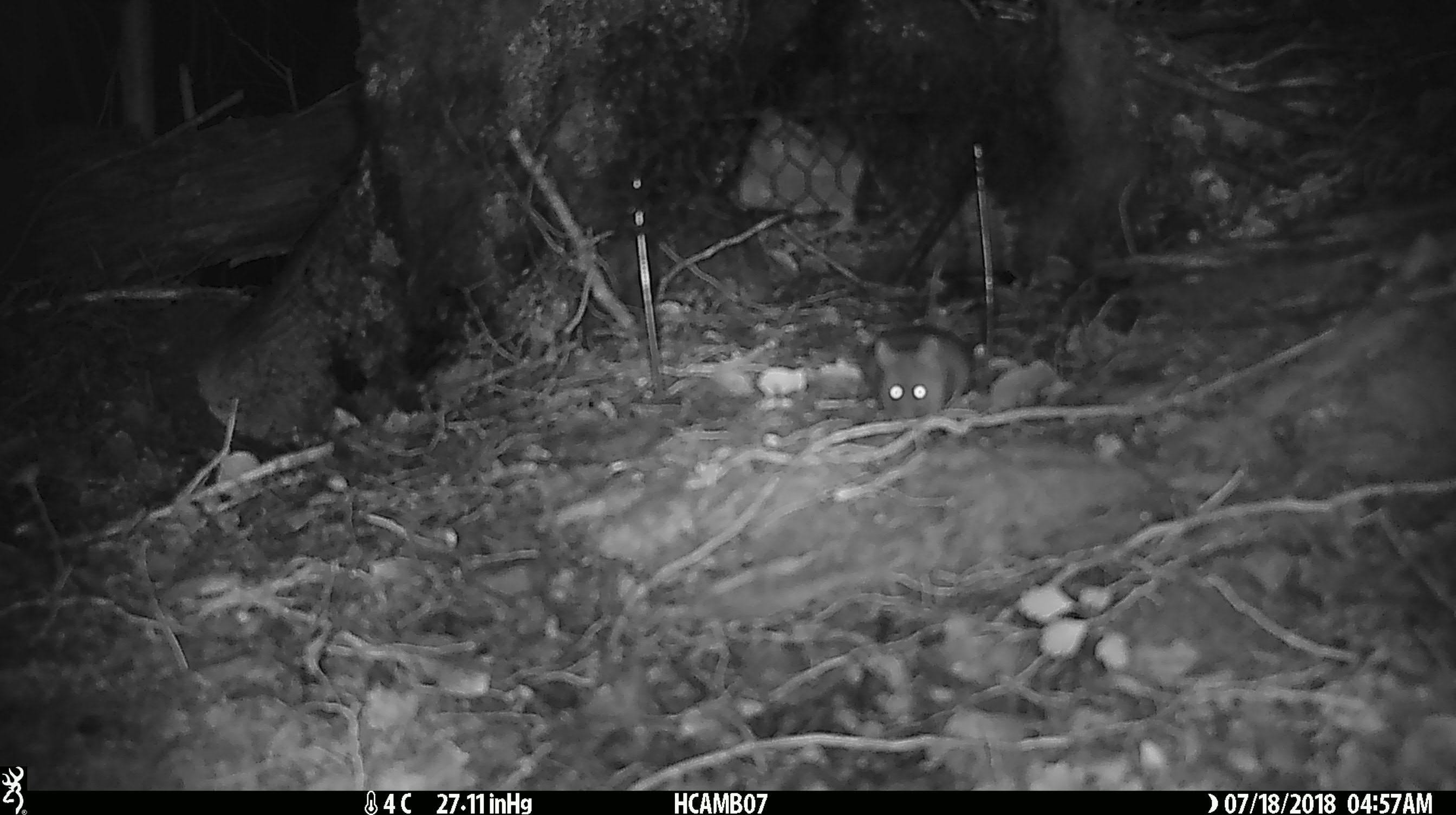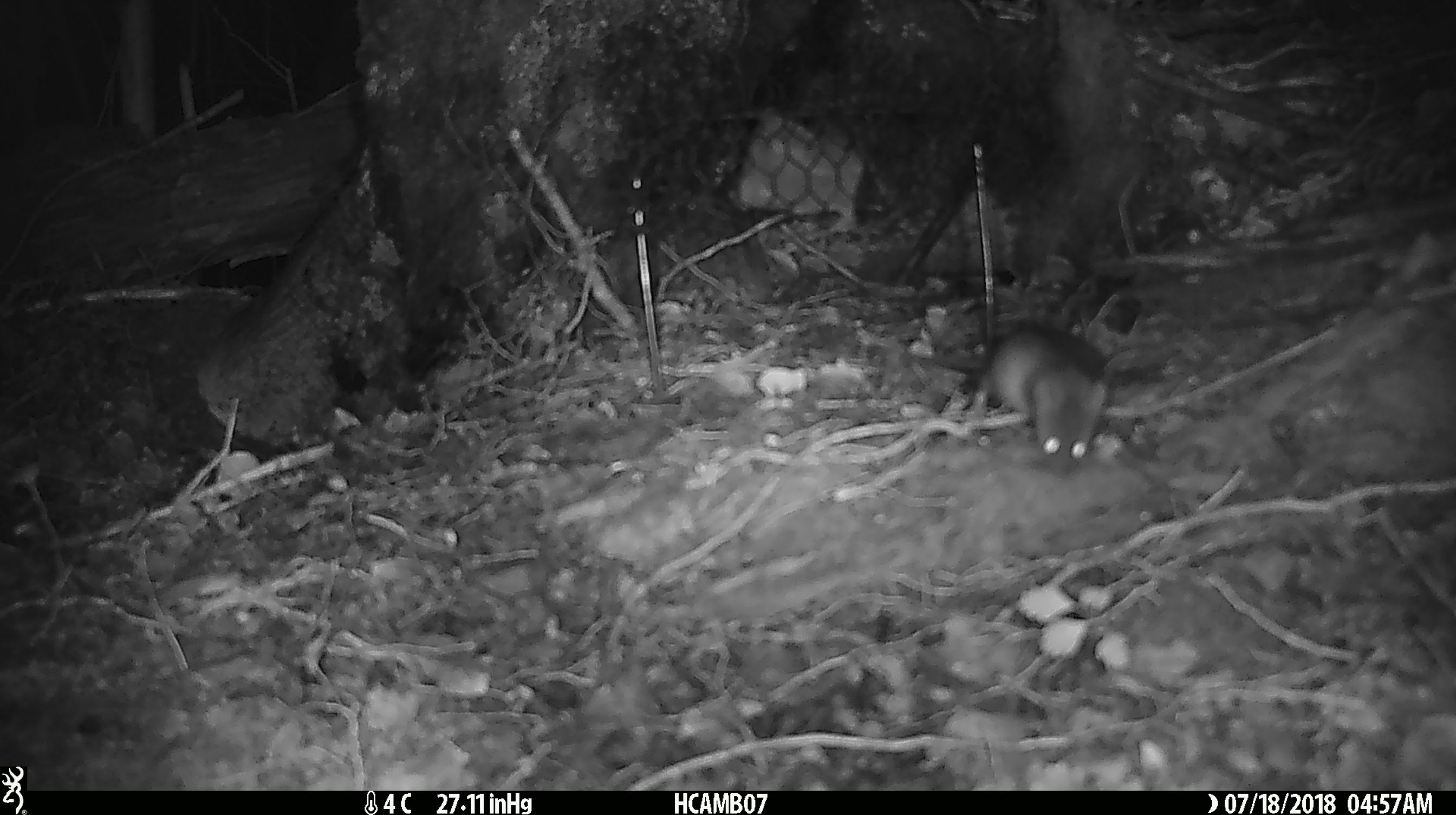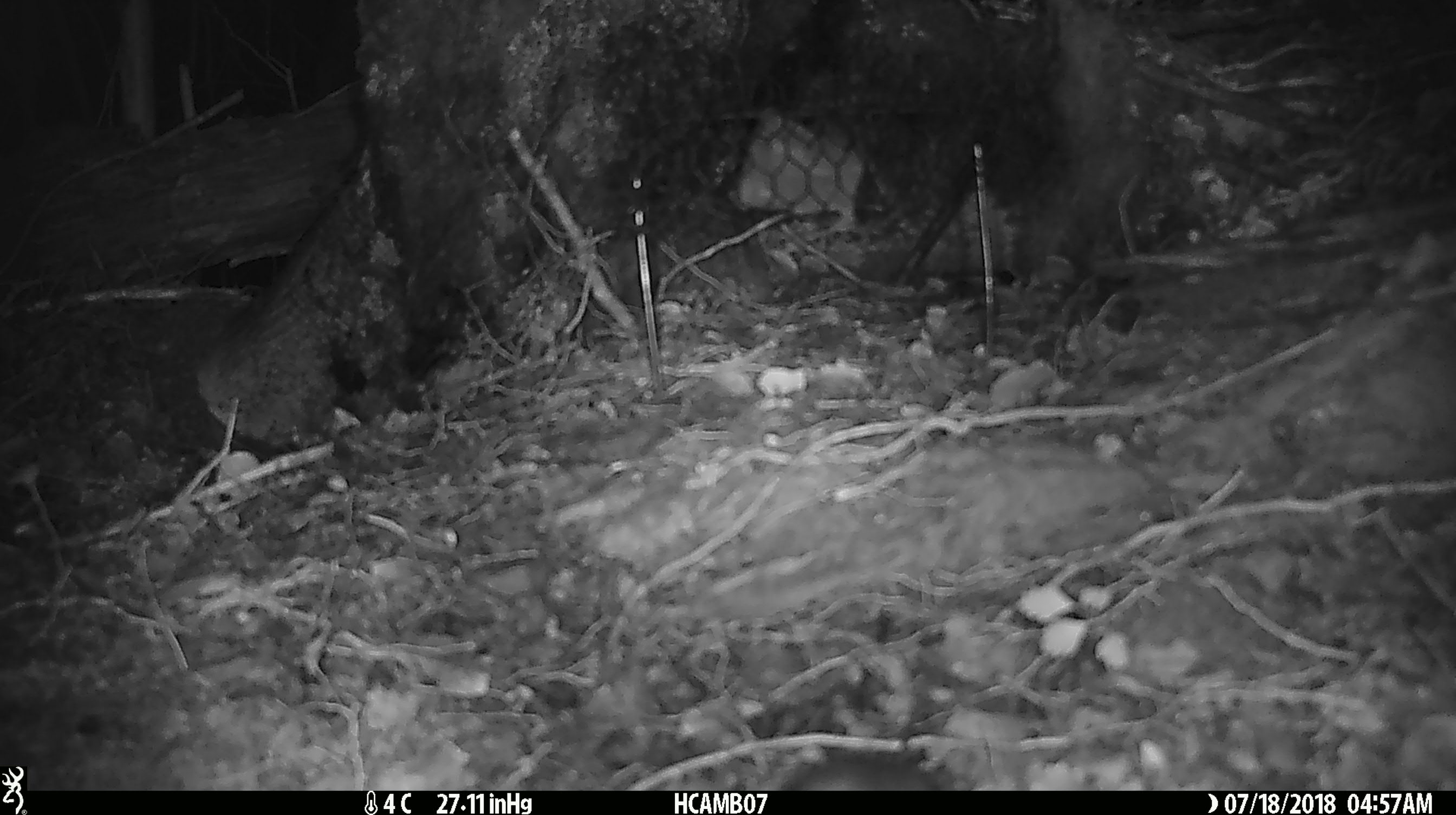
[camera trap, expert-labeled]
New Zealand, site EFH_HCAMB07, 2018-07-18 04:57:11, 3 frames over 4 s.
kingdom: Animalia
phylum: Chordata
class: Mammalia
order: Rodentia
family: Muridae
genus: Mus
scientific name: Mus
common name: mouse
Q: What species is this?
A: Mouse (Mus).